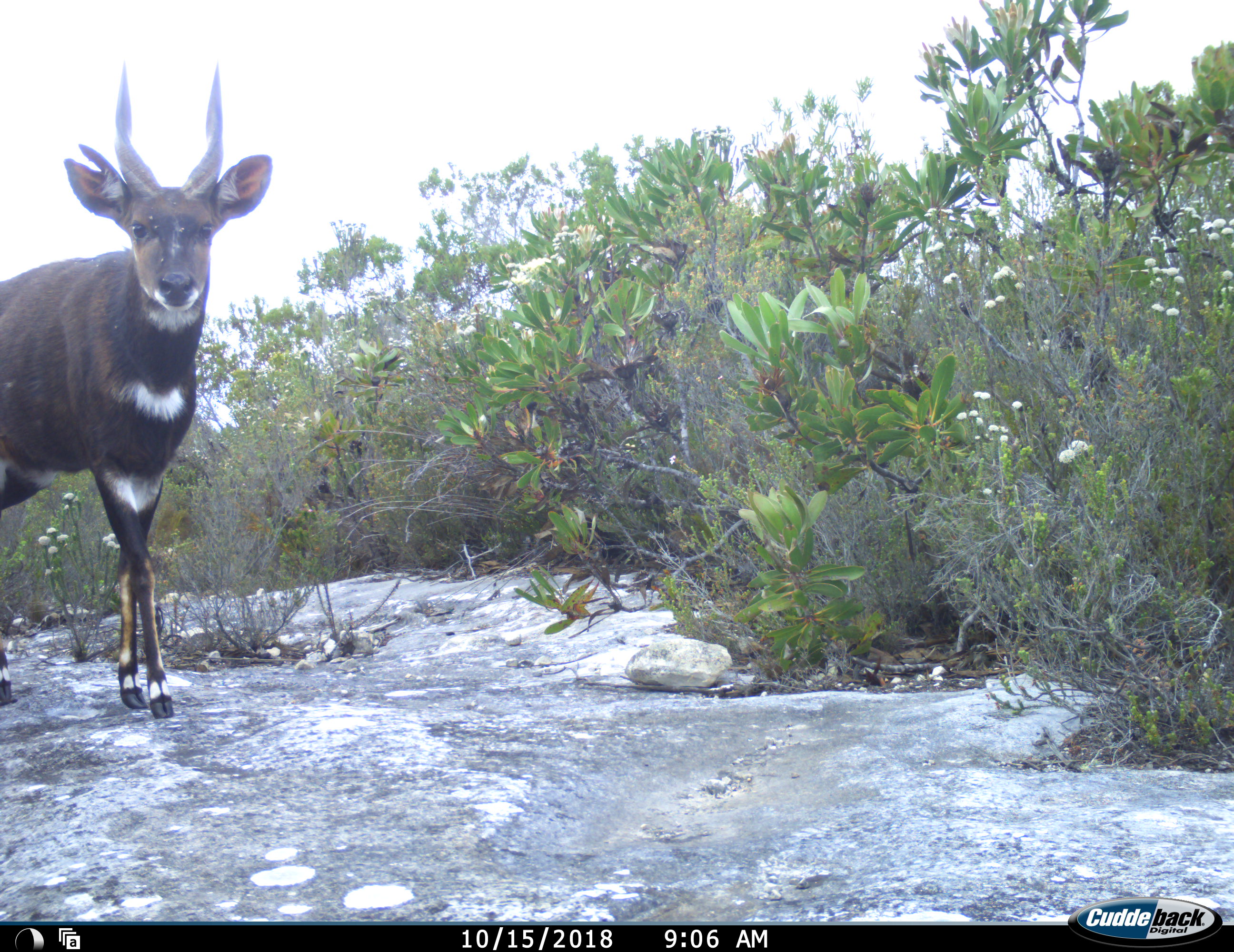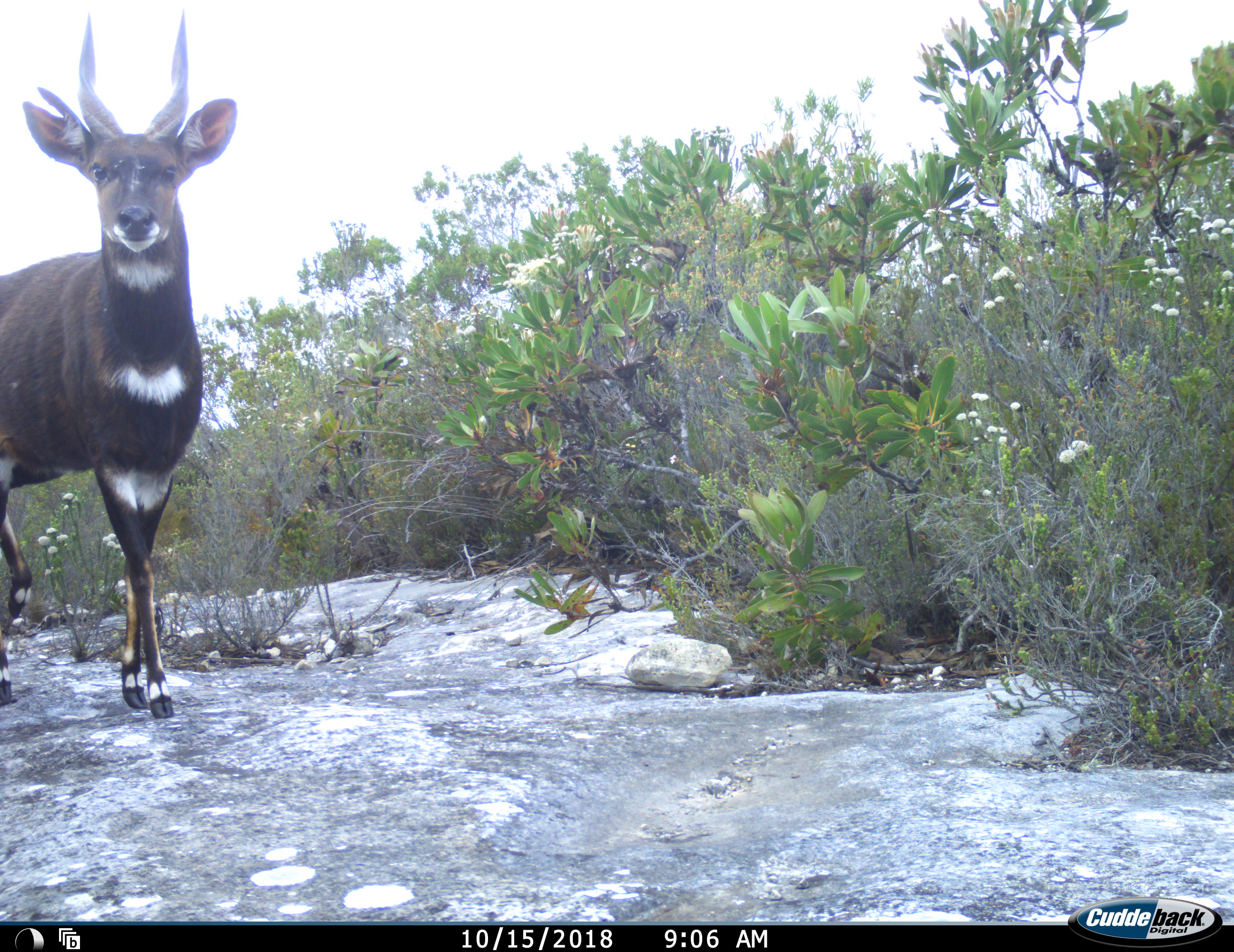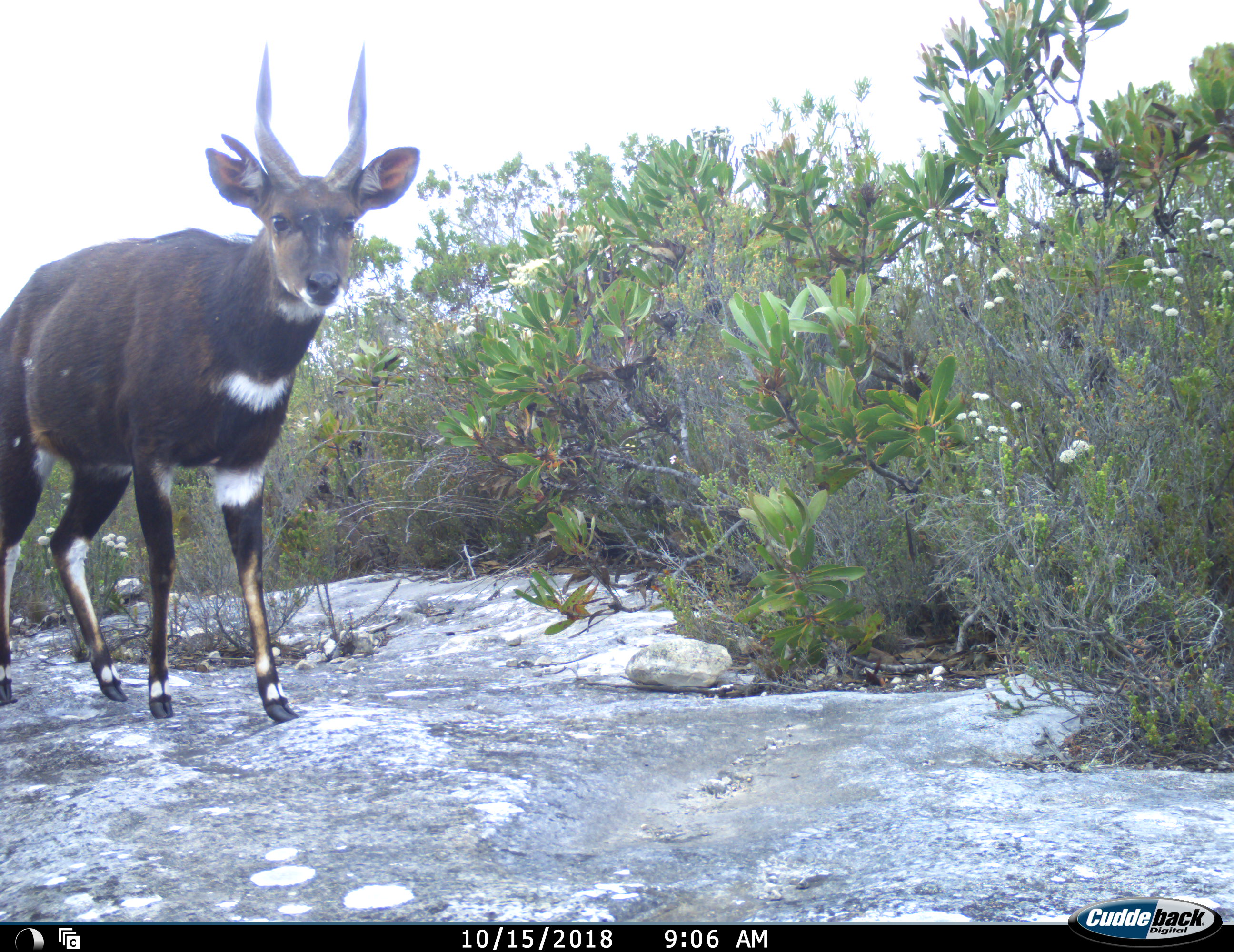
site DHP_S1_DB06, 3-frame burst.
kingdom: Animalia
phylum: Chordata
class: Mammalia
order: Artiodactyla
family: Bovidae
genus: Tragelaphus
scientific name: Tragelaphus scriptus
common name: bushbuck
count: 1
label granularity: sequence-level